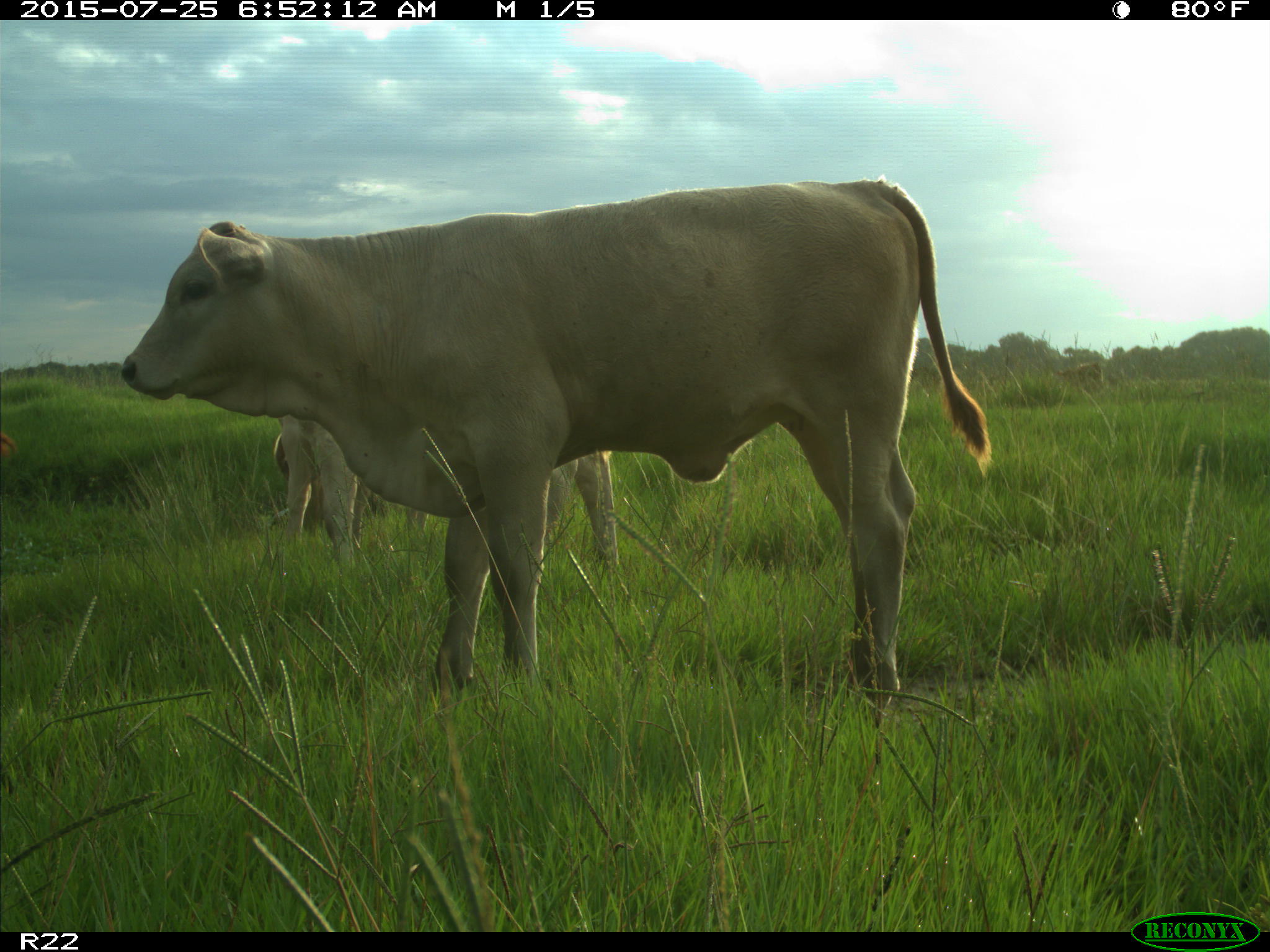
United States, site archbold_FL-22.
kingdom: Animalia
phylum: Chordata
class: Mammalia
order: Artiodactyla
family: Bovidae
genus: Bos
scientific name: Bos taurus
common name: domestic cow